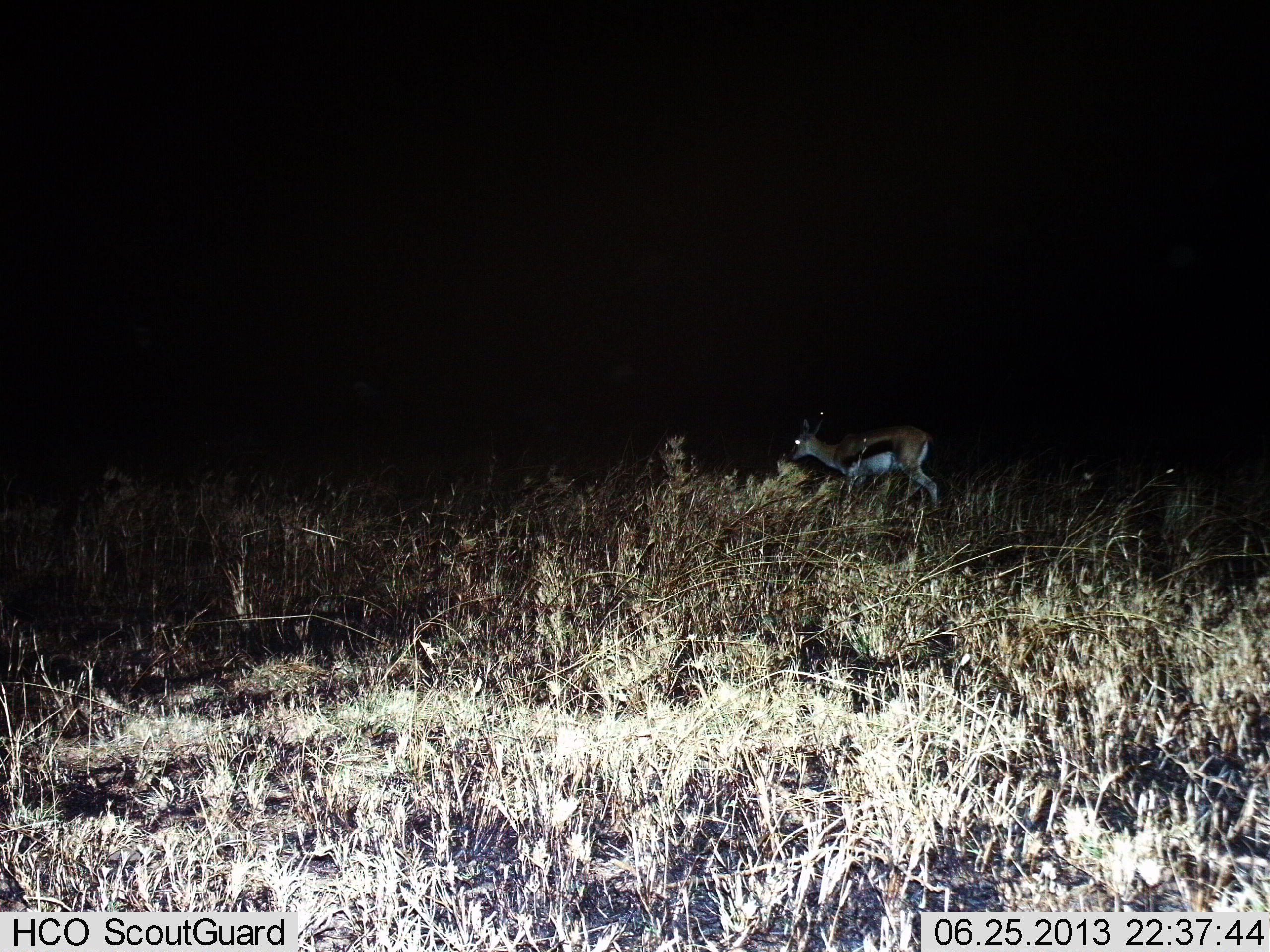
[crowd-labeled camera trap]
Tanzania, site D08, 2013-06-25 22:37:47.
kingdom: Animalia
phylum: Chordata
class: Mammalia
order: Artiodactyla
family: Bovidae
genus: Eudorcas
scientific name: Eudorcas thomsonii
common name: thomson's gazelle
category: gazellethomsons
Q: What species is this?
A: Gazellethomsons (thomson's gazelle) (Eudorcas thomsonii).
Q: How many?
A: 1.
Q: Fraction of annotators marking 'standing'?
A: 71%.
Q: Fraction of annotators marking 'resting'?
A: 0%.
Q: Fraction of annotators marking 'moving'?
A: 43%.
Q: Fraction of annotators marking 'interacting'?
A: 0%.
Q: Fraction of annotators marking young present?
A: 0%.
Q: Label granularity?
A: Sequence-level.